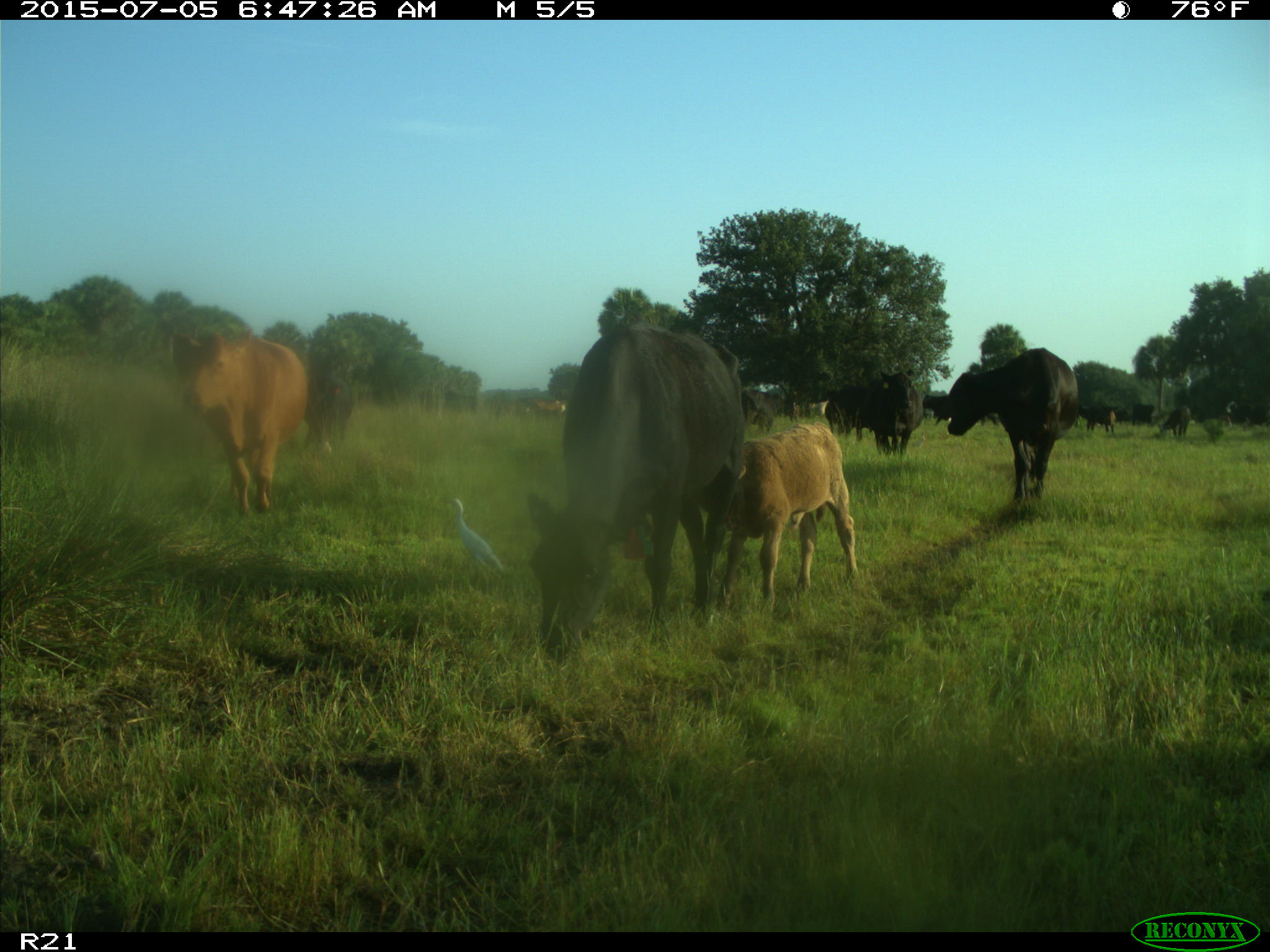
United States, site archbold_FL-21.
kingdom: Animalia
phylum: Chordata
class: Mammalia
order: Artiodactyla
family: Bovidae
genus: Bos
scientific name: Bos taurus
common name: domestic cow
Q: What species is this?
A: Bos taurus (domestic cow).